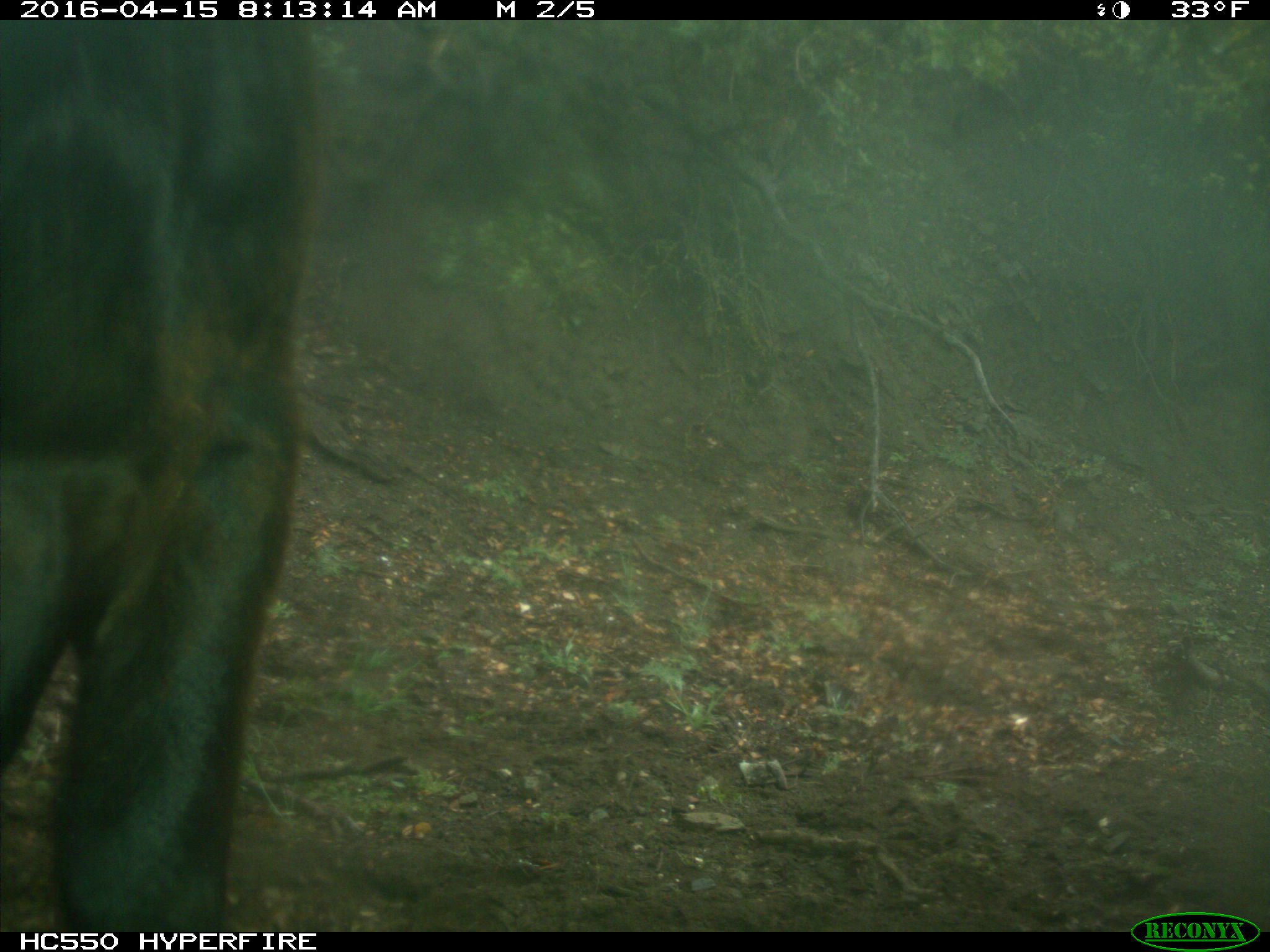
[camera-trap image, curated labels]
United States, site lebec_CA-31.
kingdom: Animalia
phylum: Chordata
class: Mammalia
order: Artiodactyla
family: Bovidae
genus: Bos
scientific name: Bos taurus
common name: domestic cow